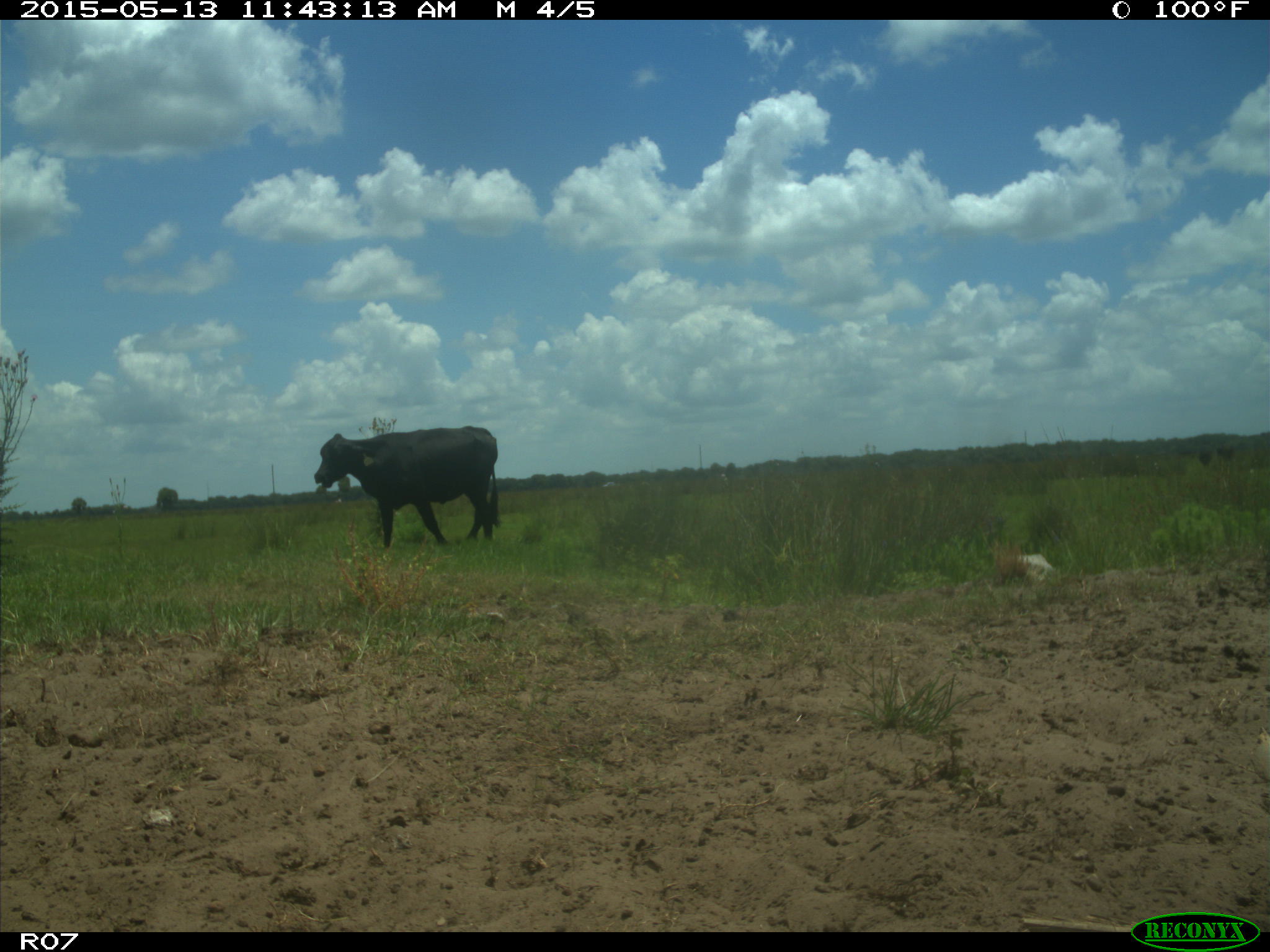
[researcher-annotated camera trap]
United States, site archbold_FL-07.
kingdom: Animalia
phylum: Chordata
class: Mammalia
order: Artiodactyla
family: Bovidae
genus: Bos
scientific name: Bos taurus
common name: domestic cow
Bos taurus (domestic cow).